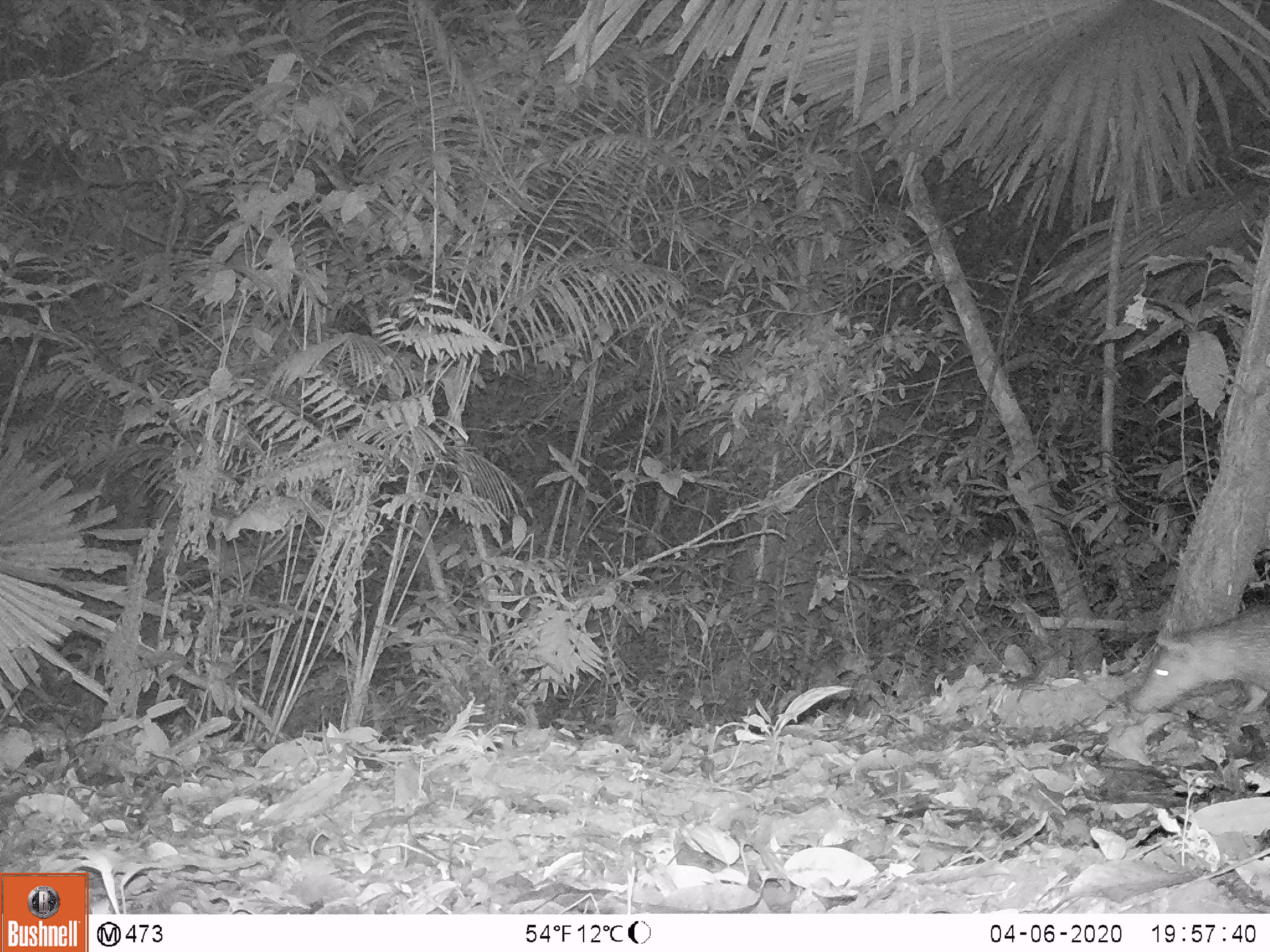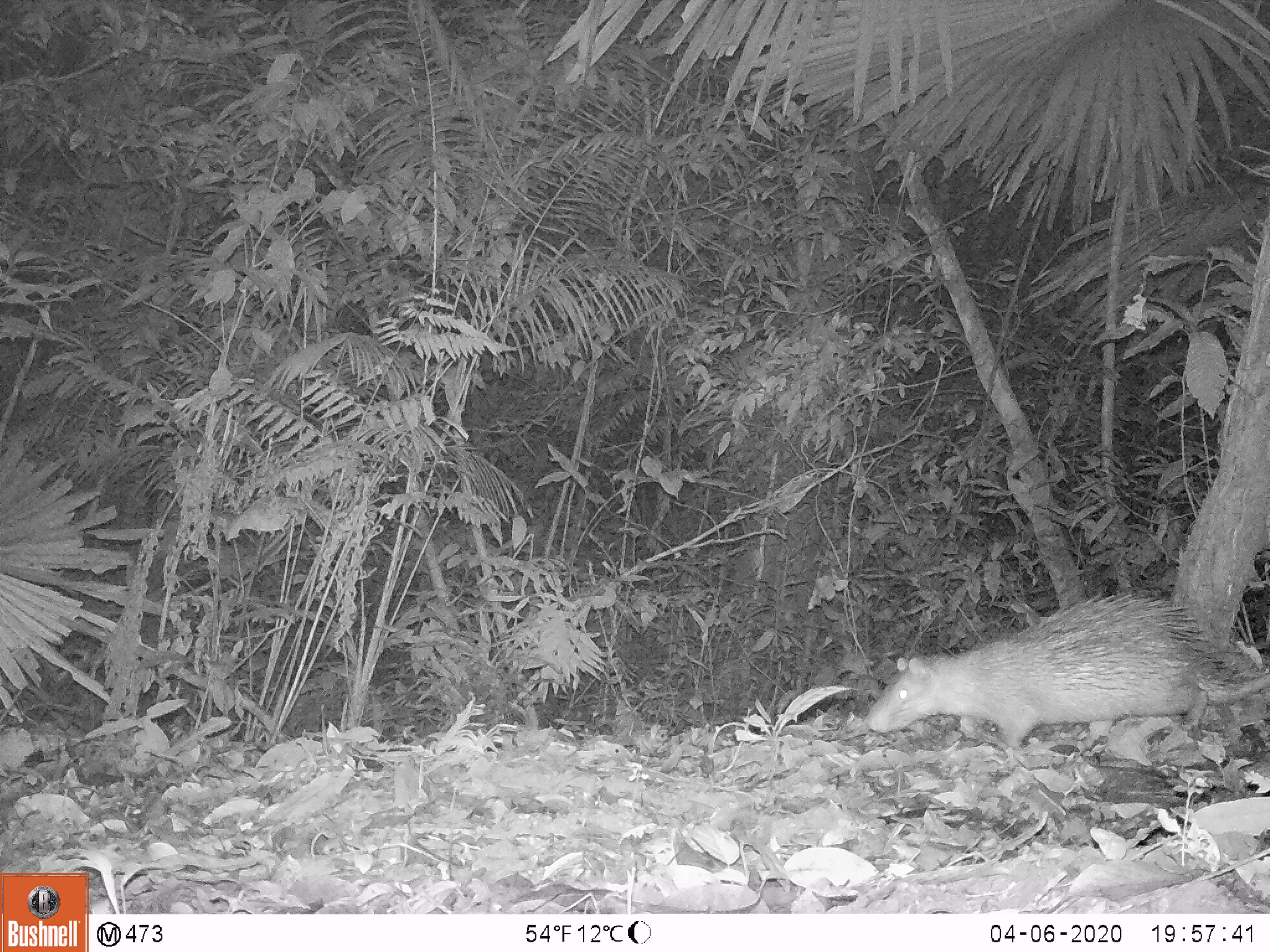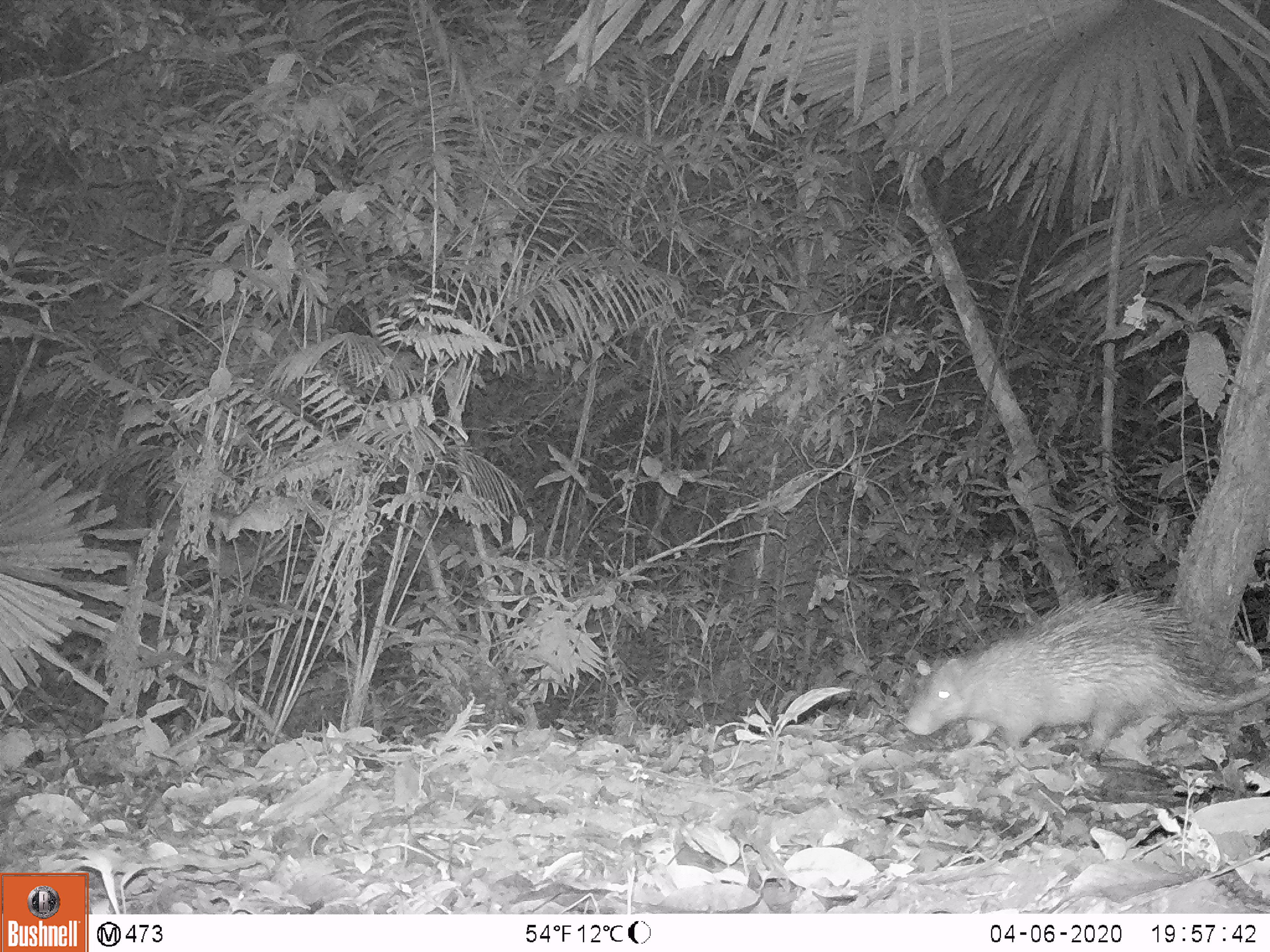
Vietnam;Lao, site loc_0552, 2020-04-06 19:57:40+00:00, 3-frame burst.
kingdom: Animalia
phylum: Chordata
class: Mammalia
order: Rodentia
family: Hystricidae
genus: Atherurus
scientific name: Atherurus macrourus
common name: asiatic brush-tailed porcupine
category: asiatic brush tailed porcupine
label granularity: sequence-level